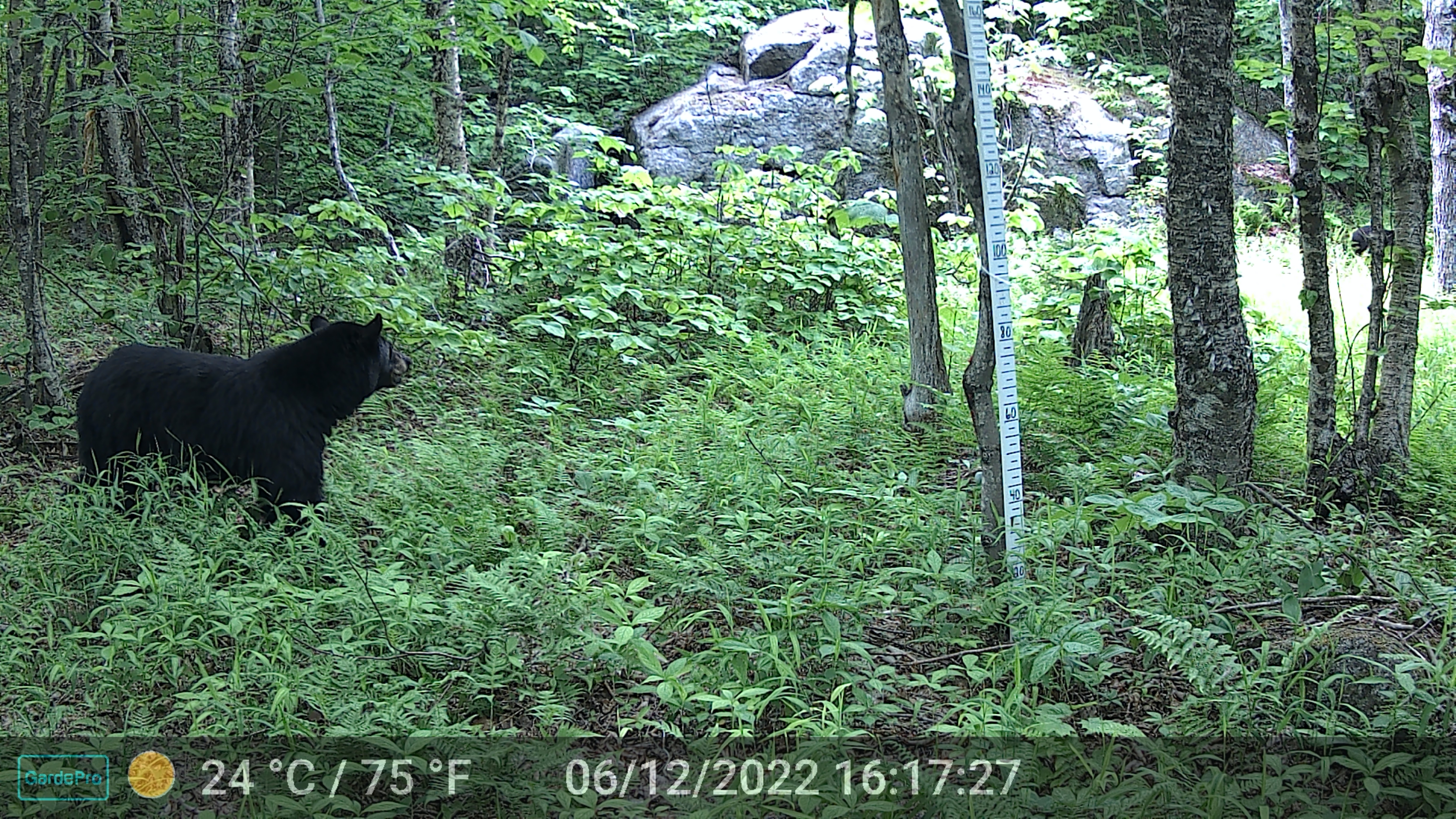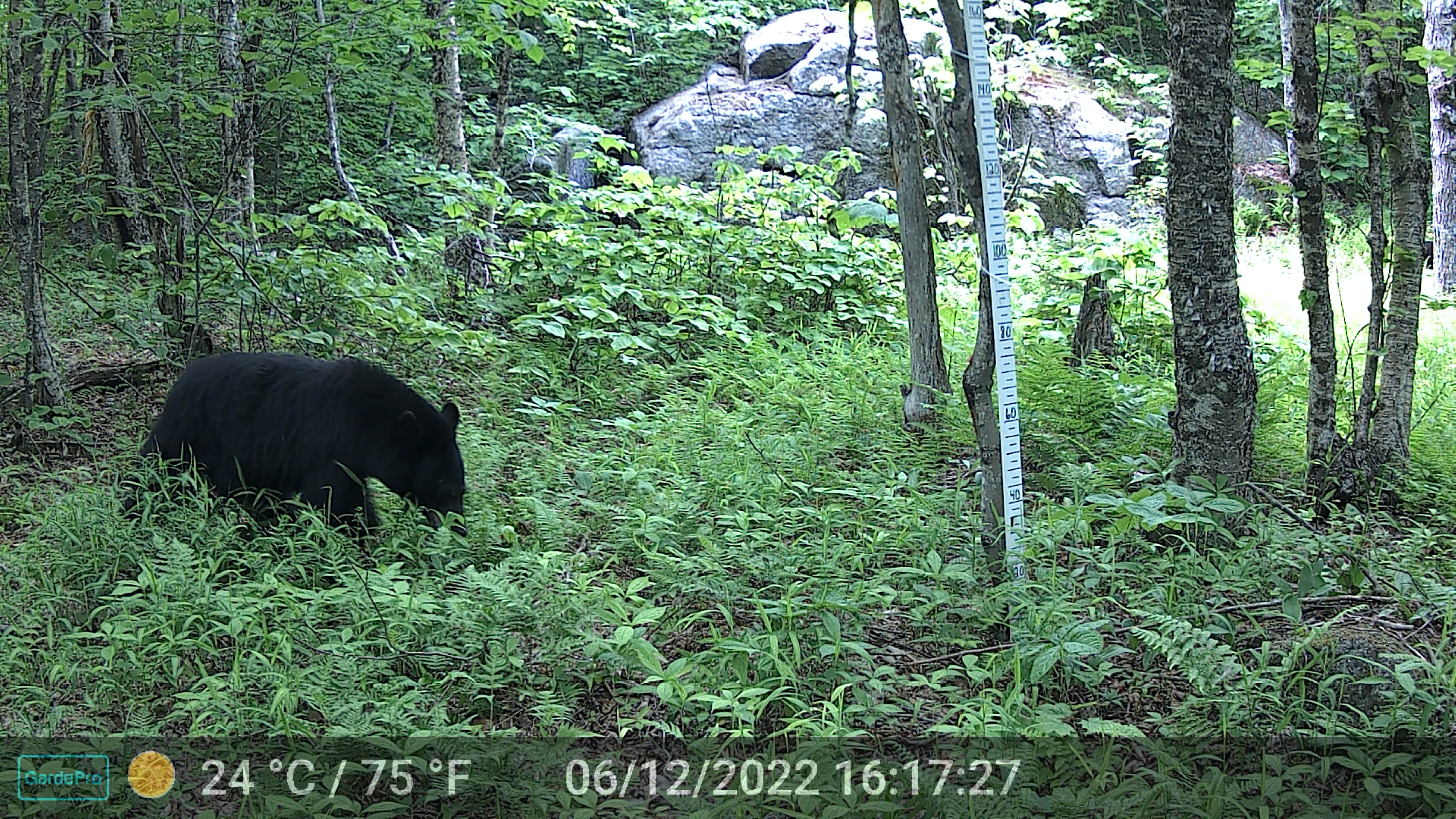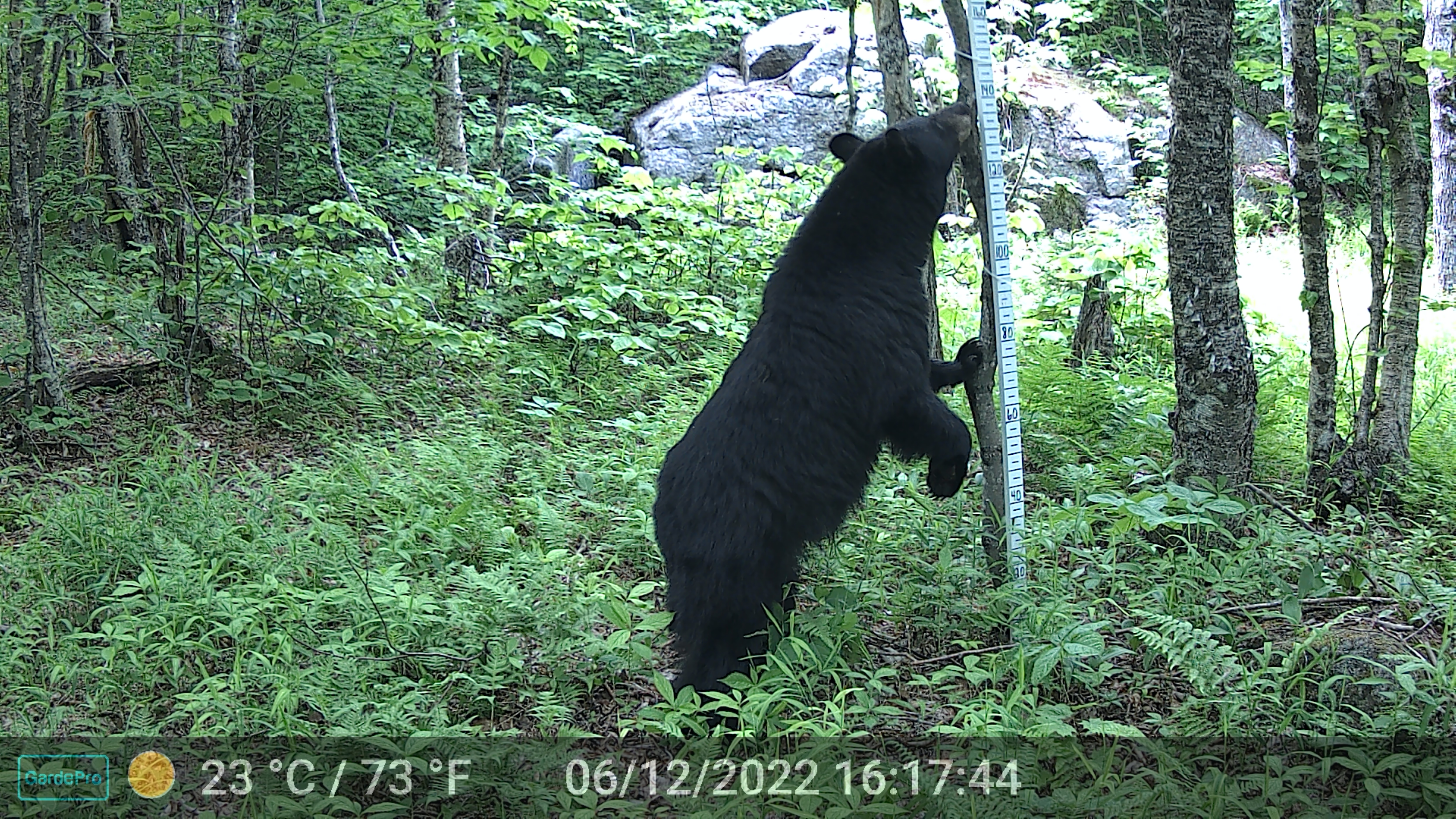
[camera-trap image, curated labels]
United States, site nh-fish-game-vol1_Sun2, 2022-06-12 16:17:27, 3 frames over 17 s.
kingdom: Animalia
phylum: Chordata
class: Mammalia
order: Carnivora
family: Ursidae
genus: Ursus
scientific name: Ursus americanus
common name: black bear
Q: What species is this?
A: Black bear (Ursus americanus).